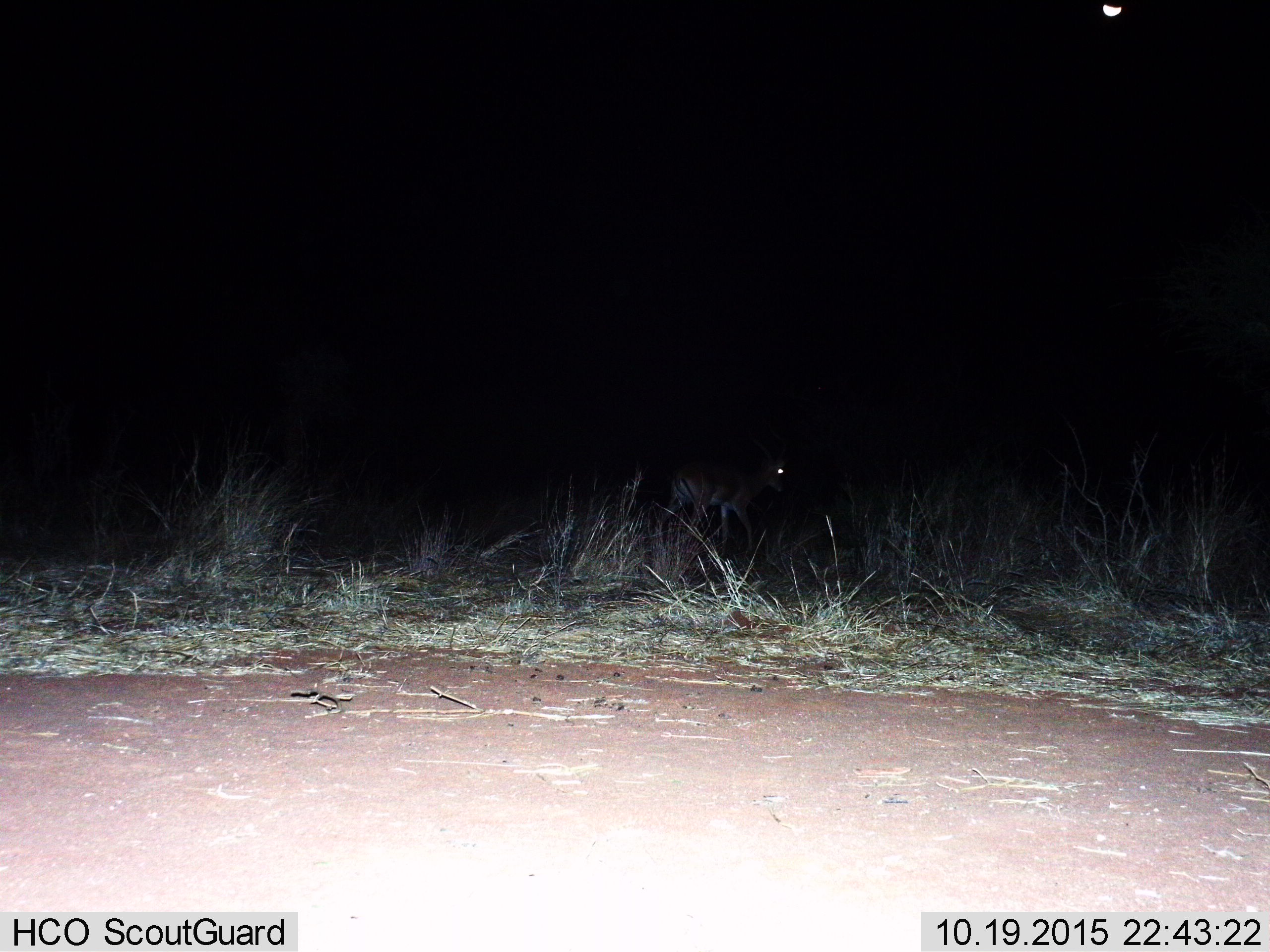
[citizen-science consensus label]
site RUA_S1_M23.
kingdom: Animalia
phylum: Chordata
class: Mammalia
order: Artiodactyla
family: Bovidae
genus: Aepyceros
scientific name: Aepyceros melampus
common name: impala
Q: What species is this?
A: Impala (Aepyceros melampus).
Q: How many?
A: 1.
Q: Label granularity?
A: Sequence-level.